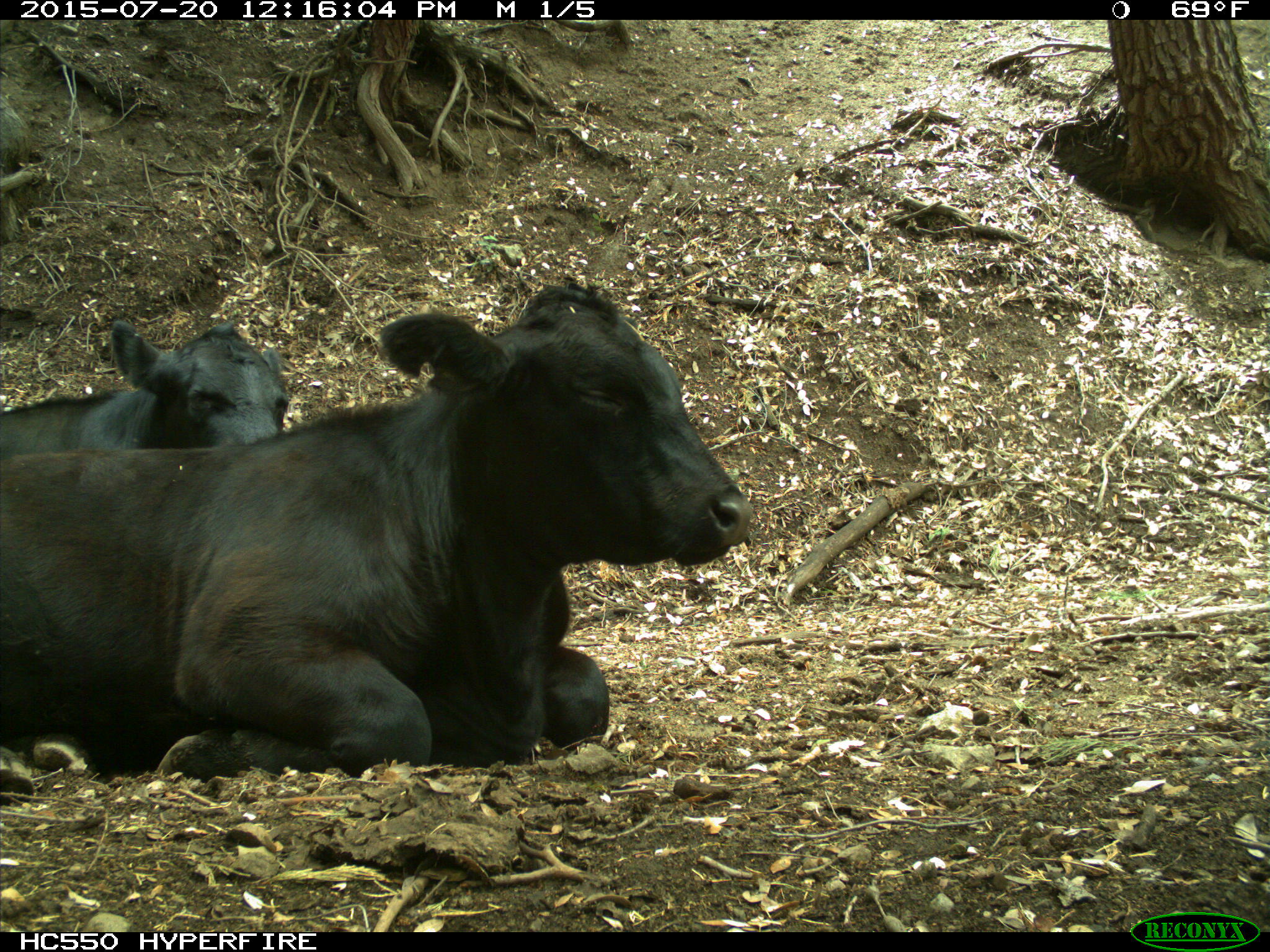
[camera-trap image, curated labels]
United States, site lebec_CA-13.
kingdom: Animalia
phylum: Chordata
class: Mammalia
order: Artiodactyla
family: Bovidae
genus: Bos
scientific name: Bos taurus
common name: domestic cow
Bos taurus (domestic cow).